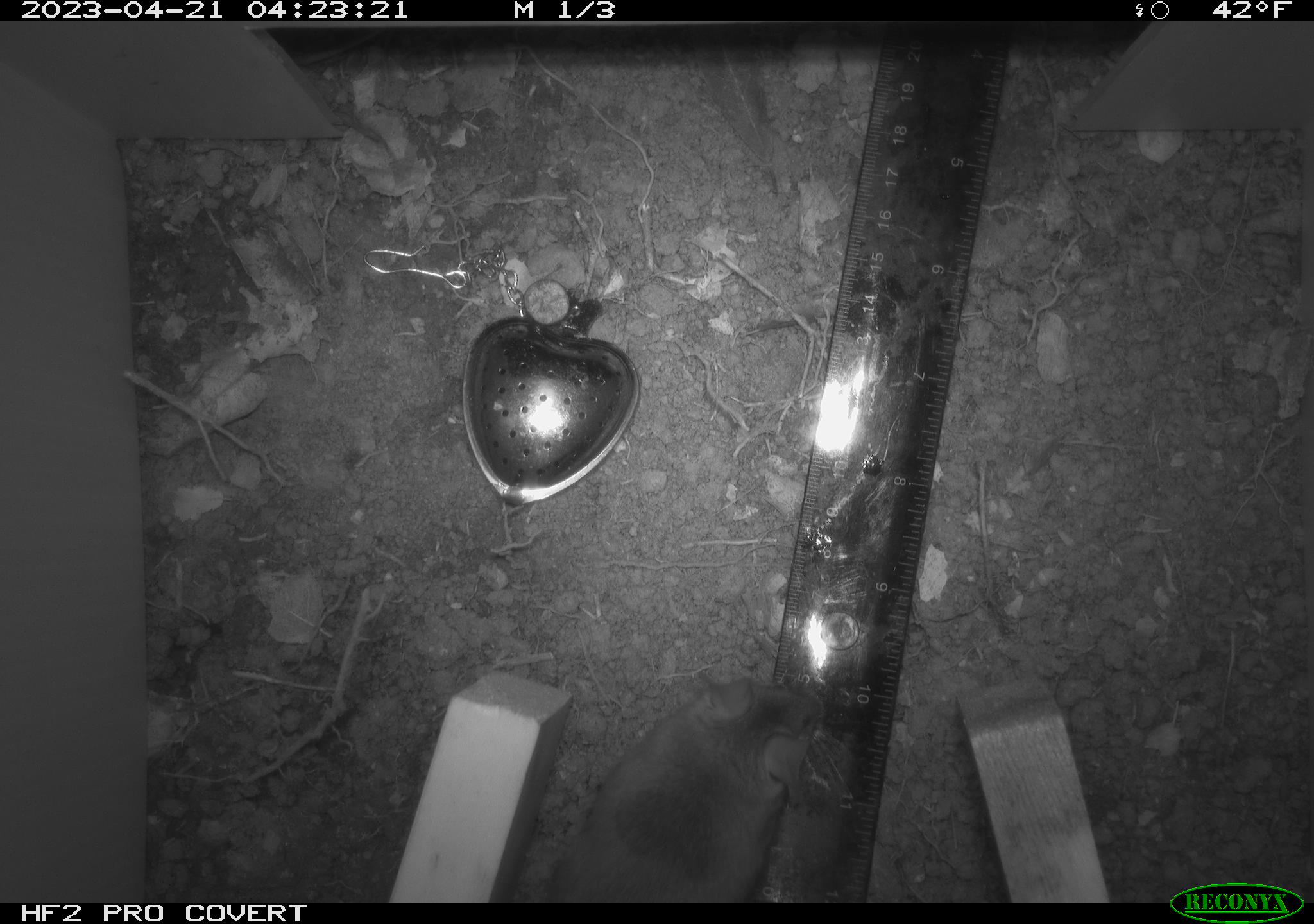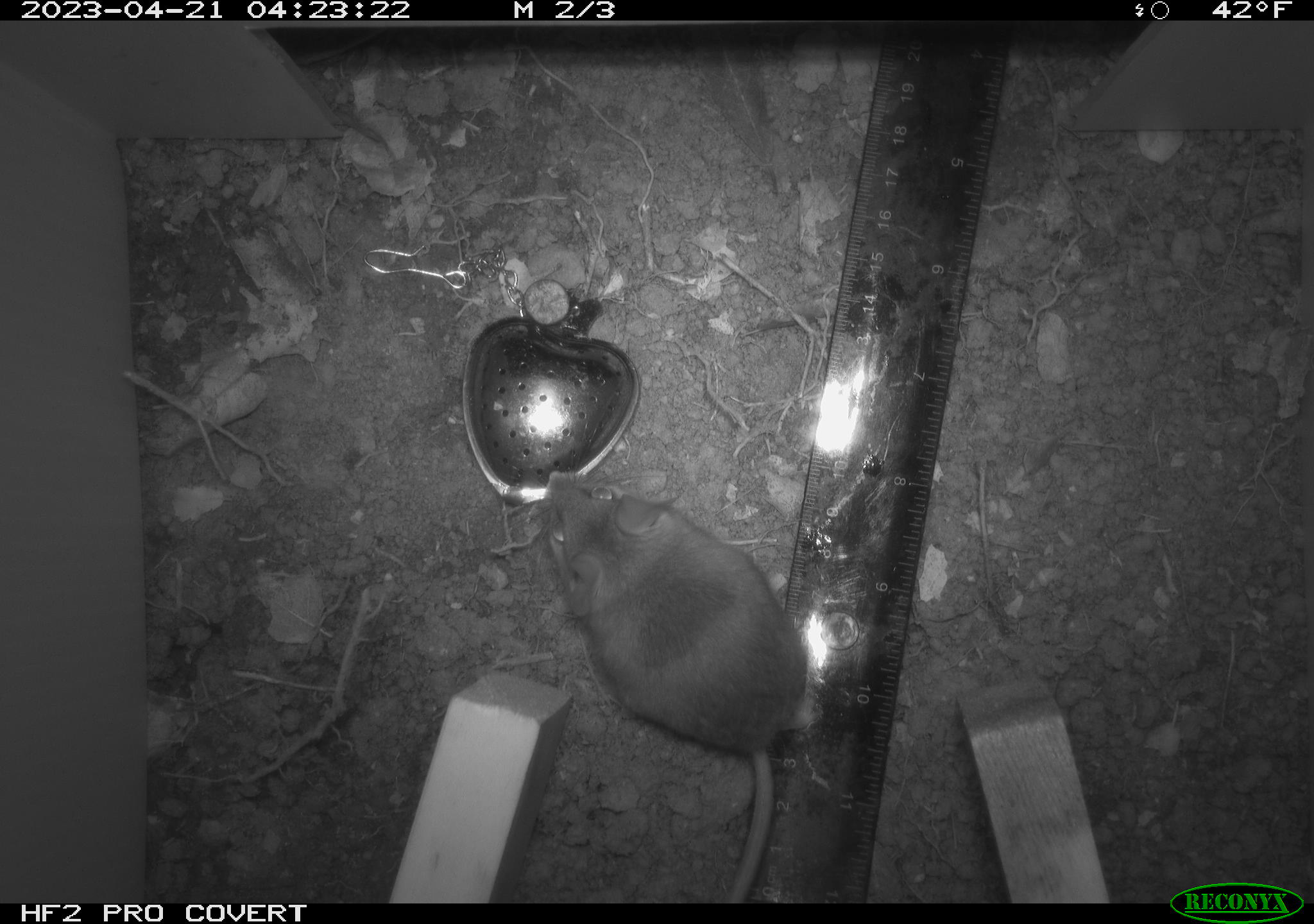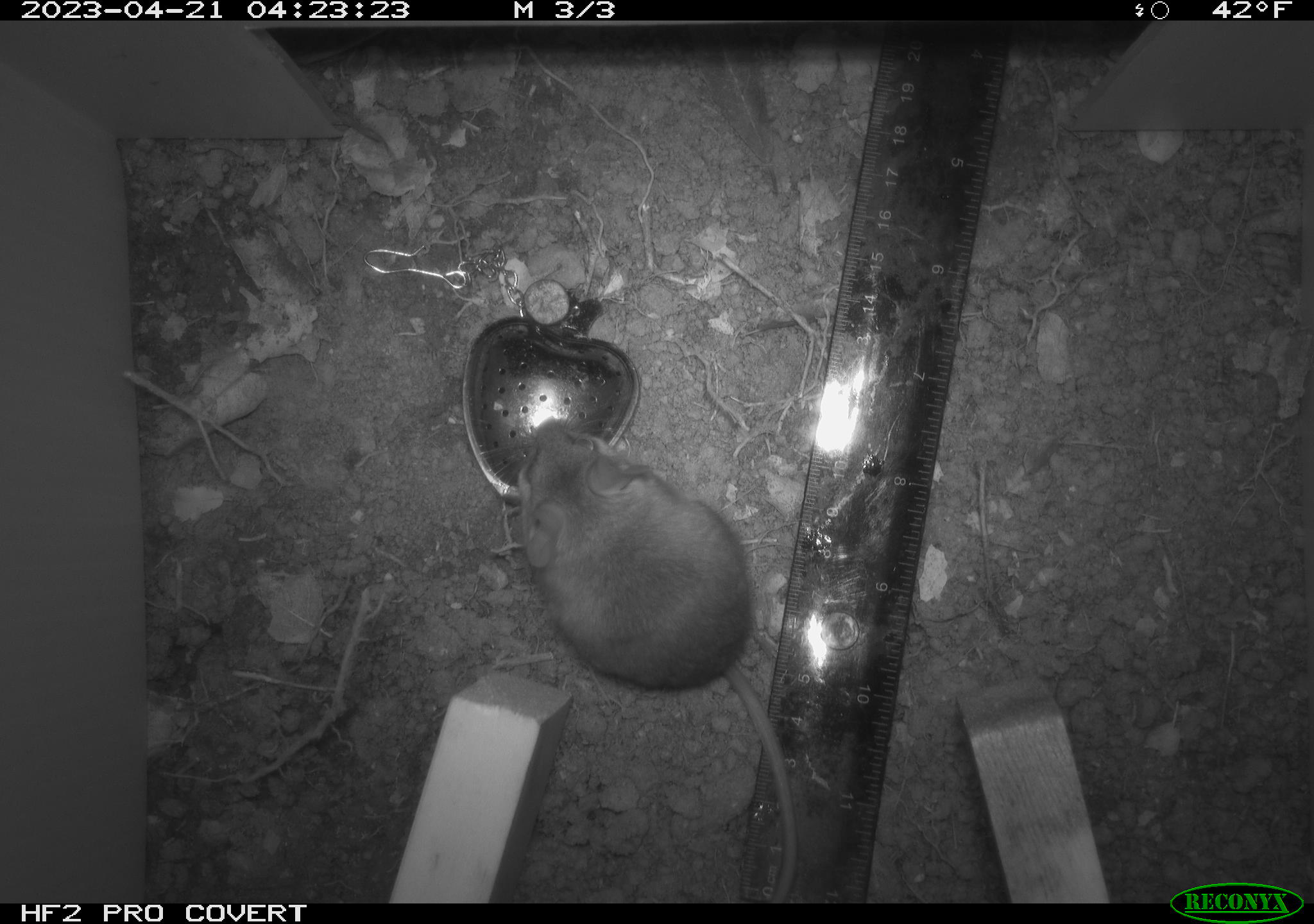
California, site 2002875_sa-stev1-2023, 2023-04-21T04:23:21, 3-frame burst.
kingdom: Animalia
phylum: Chordata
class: Mammalia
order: Rodentia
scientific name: Rodentia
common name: mouse species